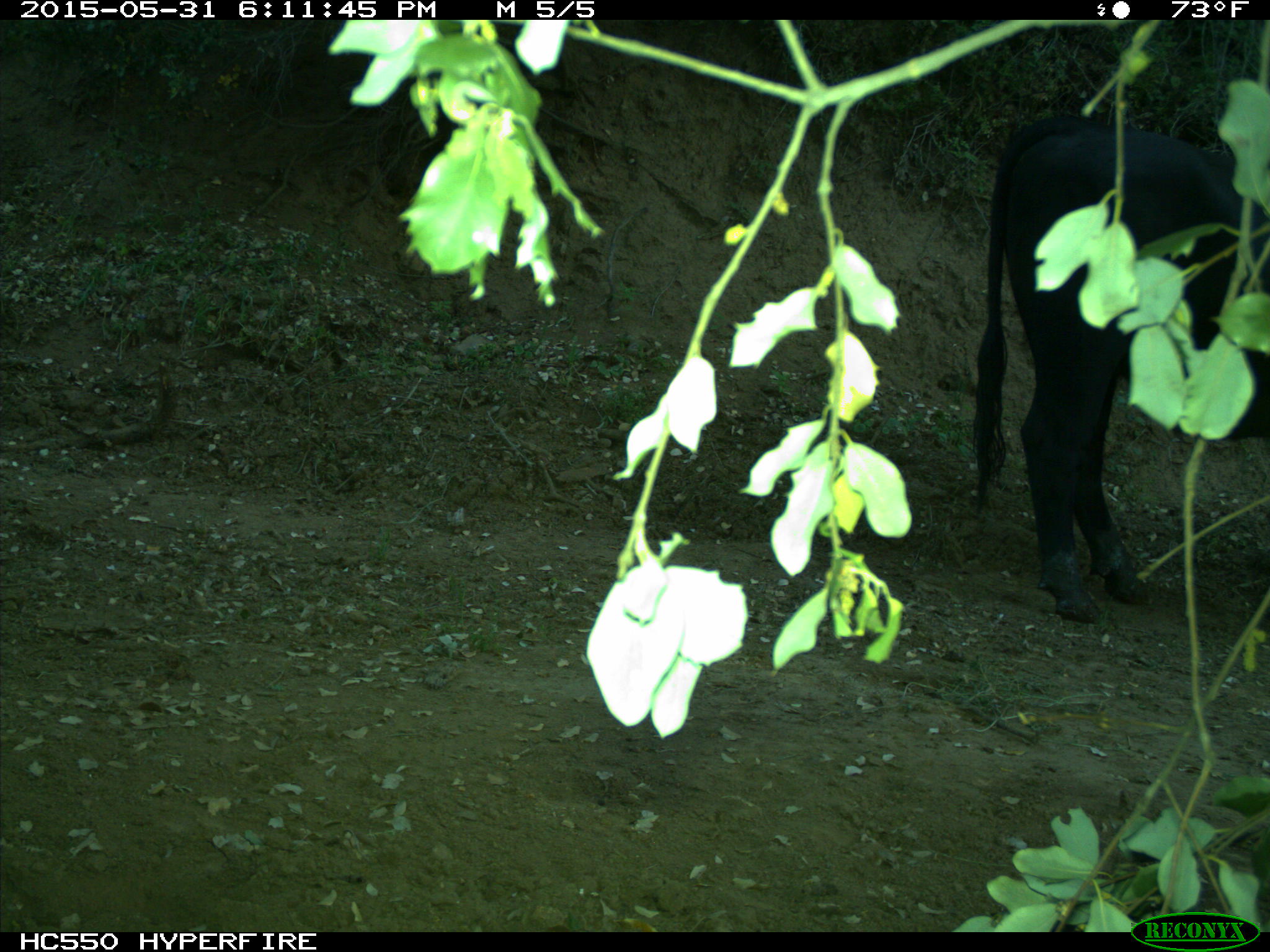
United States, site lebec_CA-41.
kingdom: Animalia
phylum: Chordata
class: Mammalia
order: Artiodactyla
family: Bovidae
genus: Bos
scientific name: Bos taurus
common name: domestic cow